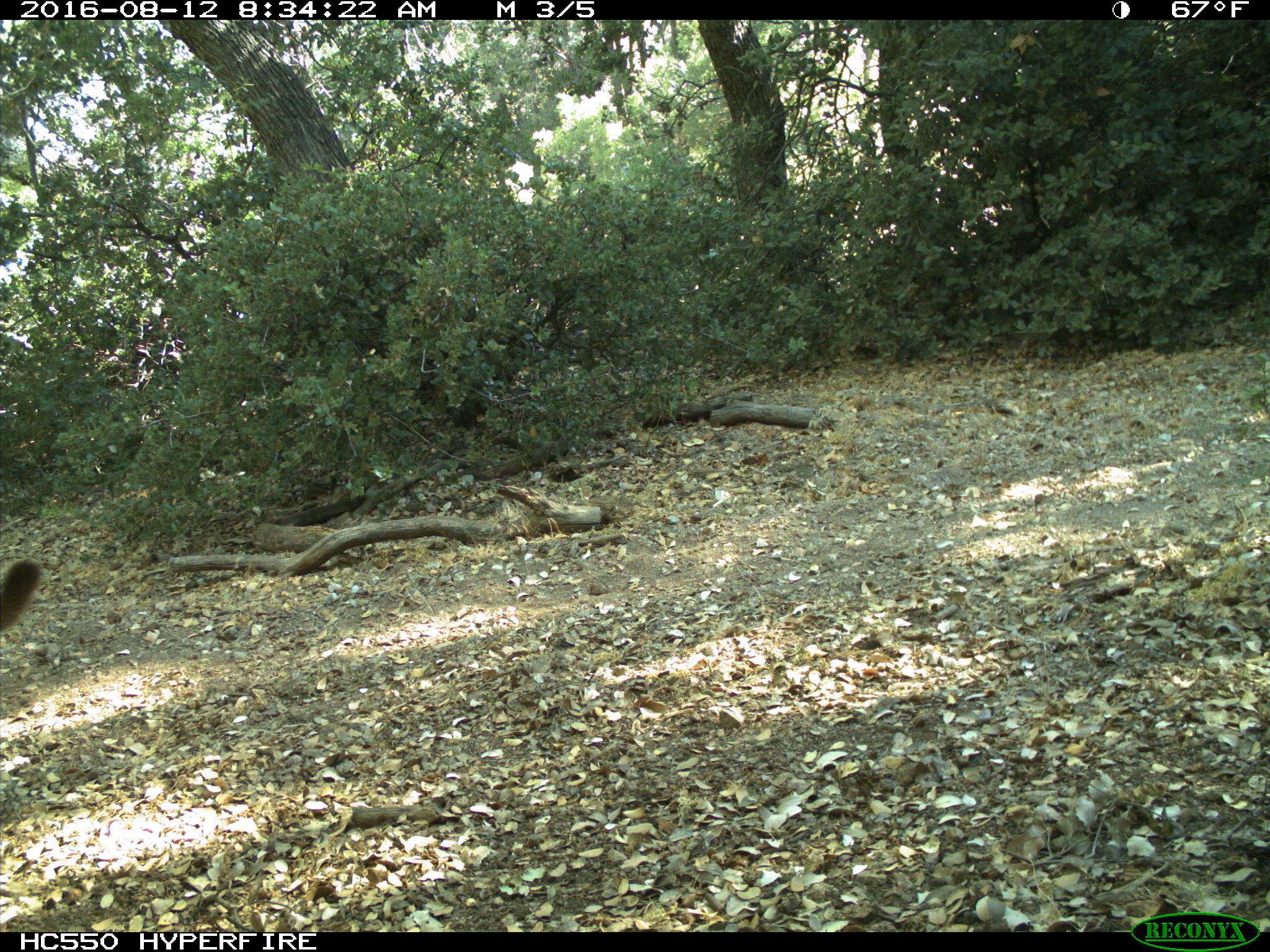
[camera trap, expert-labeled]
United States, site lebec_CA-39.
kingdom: Animalia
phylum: Chordata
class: Mammalia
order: Carnivora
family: Felidae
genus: Puma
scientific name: Puma concolor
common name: mountain lion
Puma concolor (mountain lion).